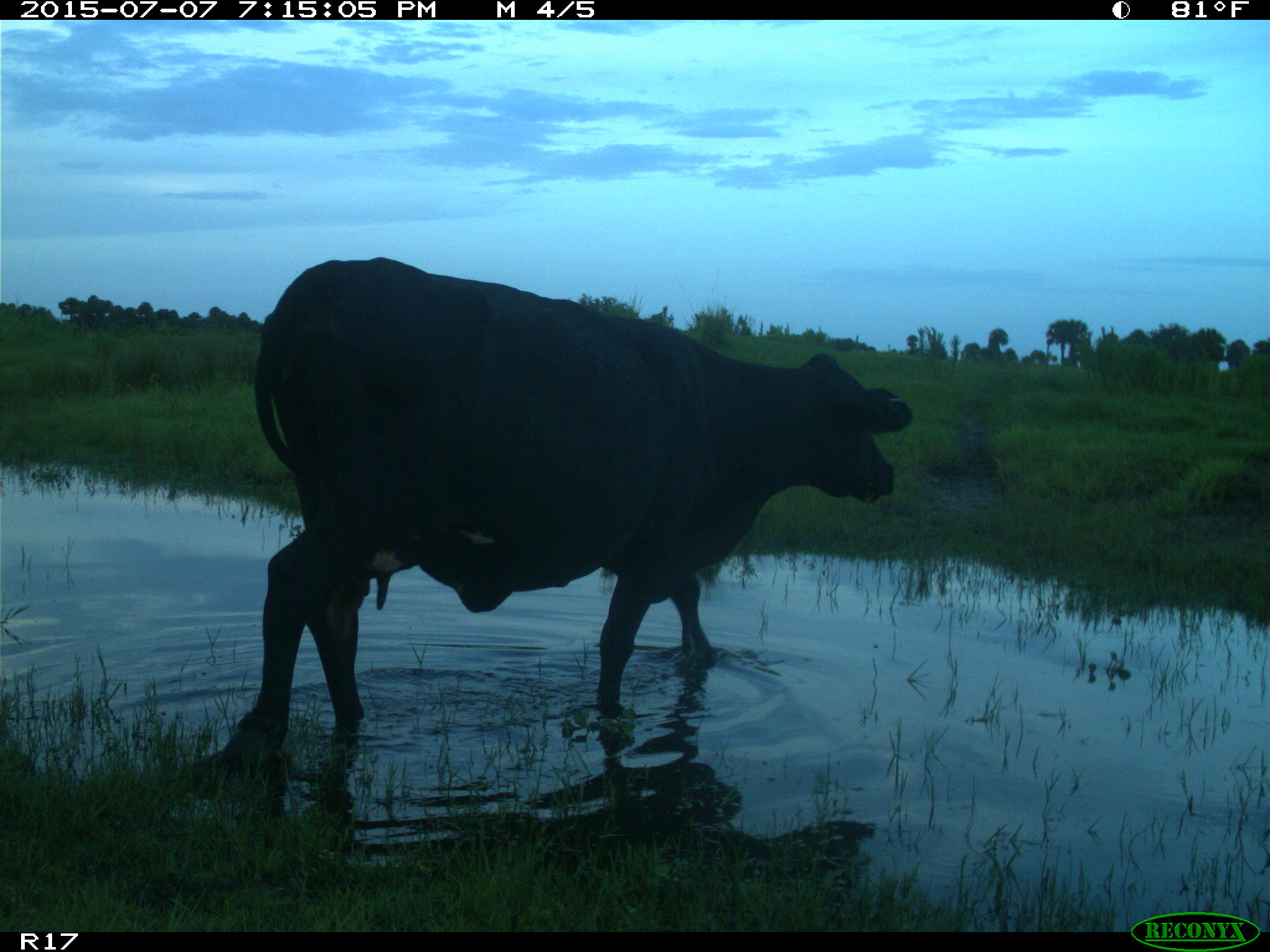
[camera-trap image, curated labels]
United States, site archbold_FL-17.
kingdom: Animalia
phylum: Chordata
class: Mammalia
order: Artiodactyla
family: Bovidae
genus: Bos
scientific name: Bos taurus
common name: domestic cow